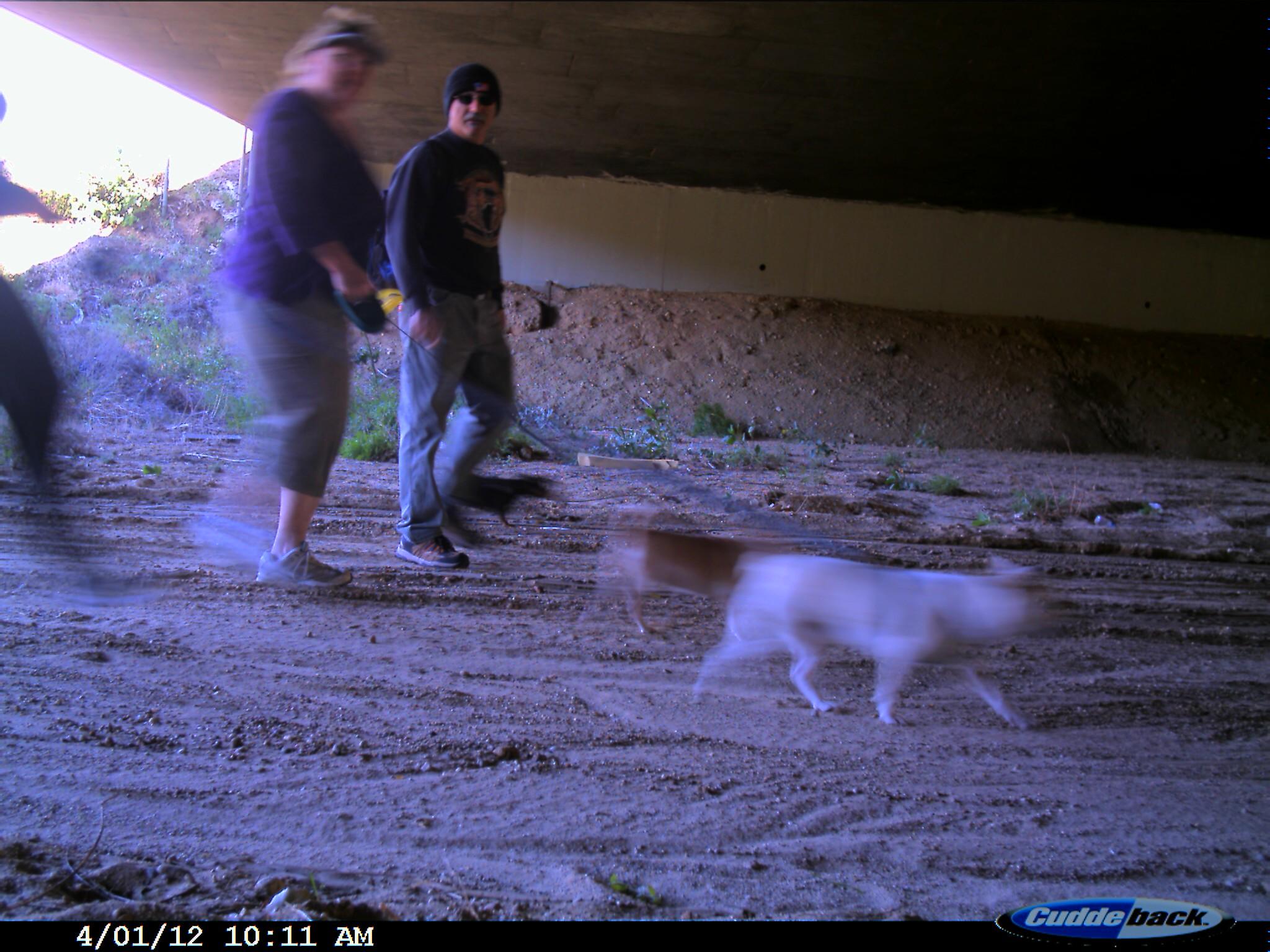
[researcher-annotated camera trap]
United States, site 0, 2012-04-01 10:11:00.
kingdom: Animalia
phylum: Chordata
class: Mammalia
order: Carnivora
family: Canidae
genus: Canis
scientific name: Canis familiaris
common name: domestic dog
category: dog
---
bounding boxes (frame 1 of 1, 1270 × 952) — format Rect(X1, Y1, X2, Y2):
dog: Rect(681, 528, 1080, 741); Rect(575, 507, 822, 648)